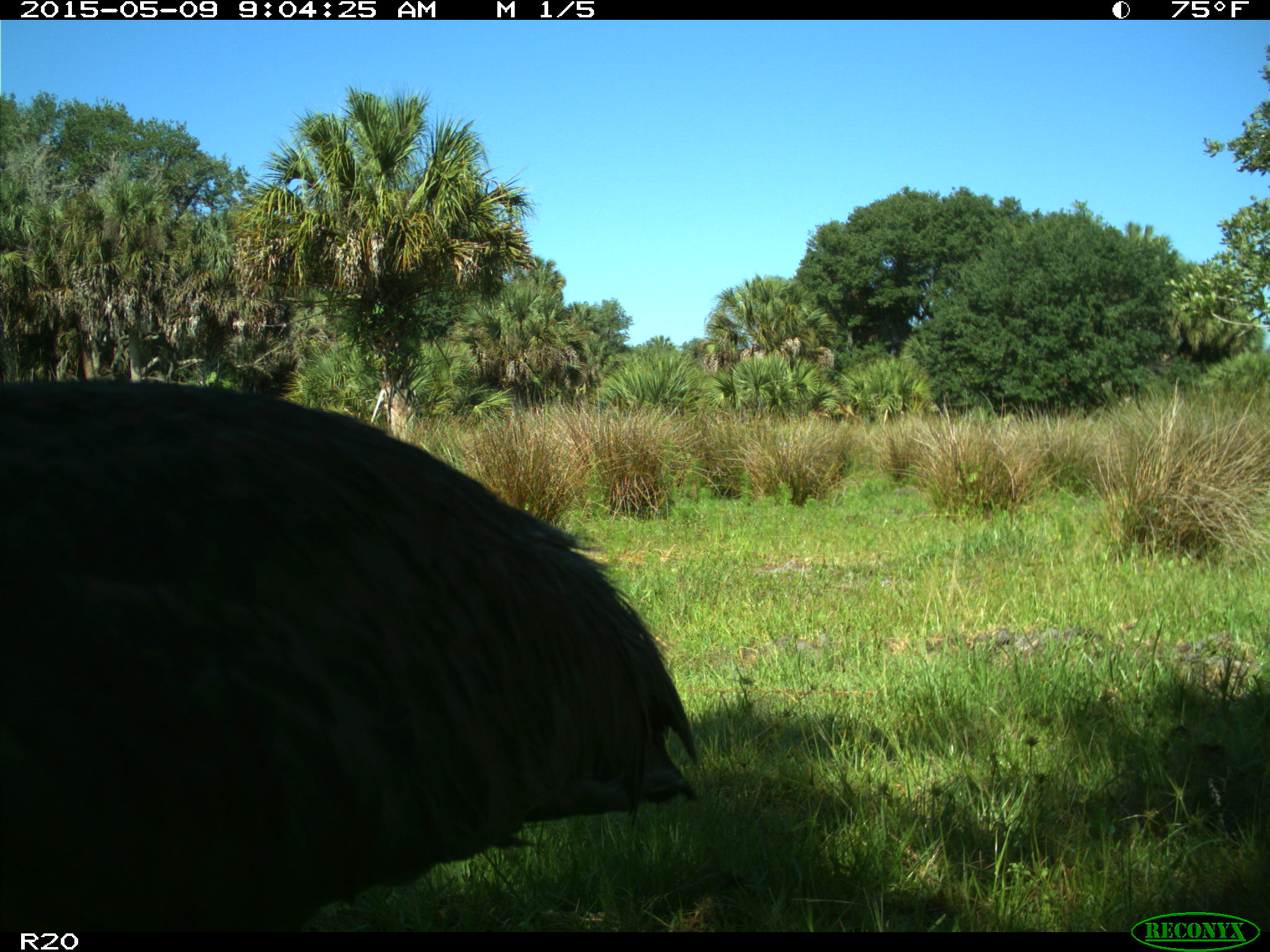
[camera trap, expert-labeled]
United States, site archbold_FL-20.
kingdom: Animalia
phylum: Chordata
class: Aves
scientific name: Aves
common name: birds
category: unidentified bird